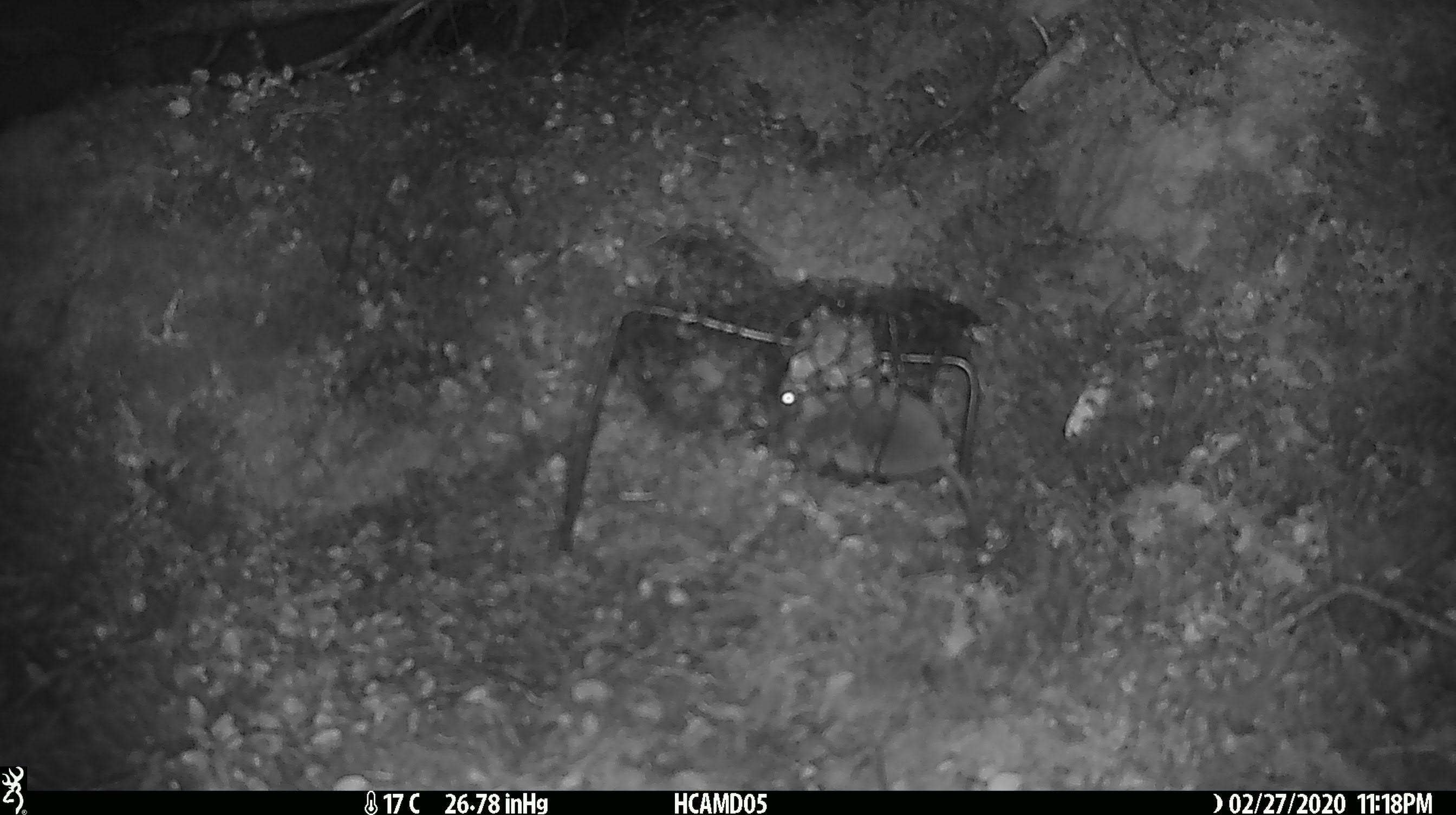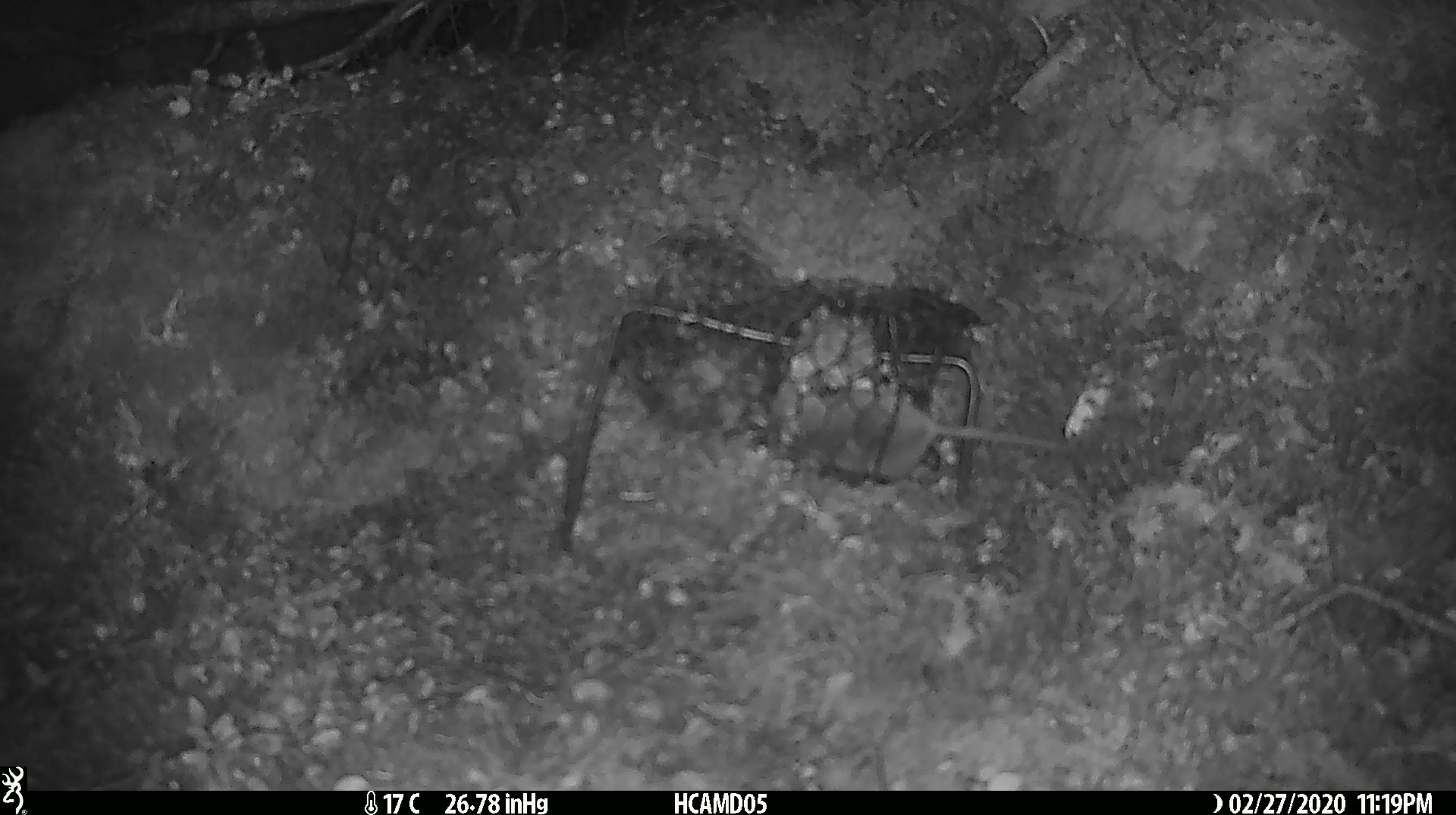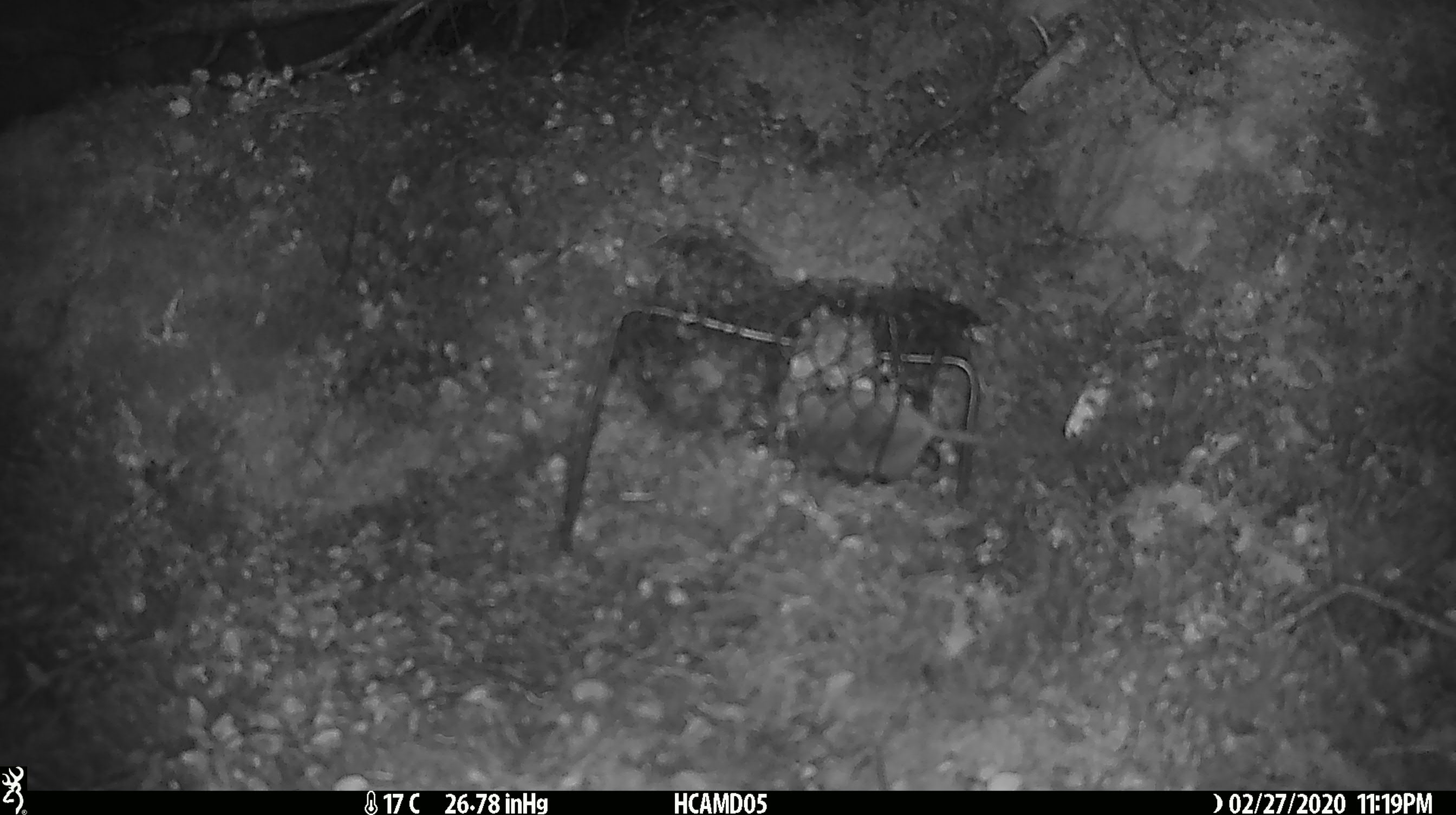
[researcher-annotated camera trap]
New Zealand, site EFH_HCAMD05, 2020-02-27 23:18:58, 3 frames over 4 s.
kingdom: Animalia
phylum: Chordata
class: Mammalia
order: Rodentia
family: Muridae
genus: Mus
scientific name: Mus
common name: mouse